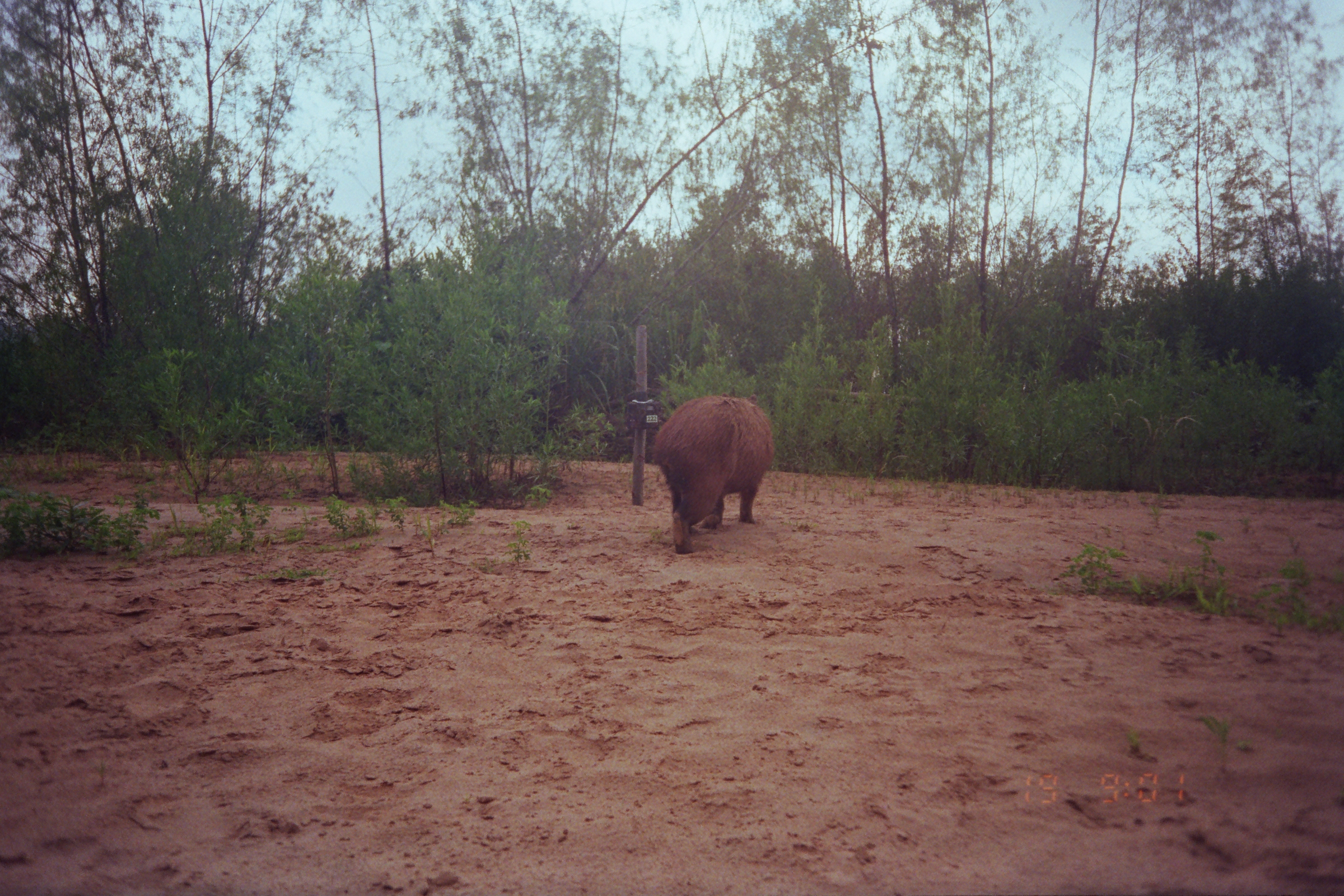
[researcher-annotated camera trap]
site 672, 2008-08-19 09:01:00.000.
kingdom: Animalia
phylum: Chordata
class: Mammalia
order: Rodentia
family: Caviidae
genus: Hydrochoerus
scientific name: Hydrochoerus hydrochaeris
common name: capybara